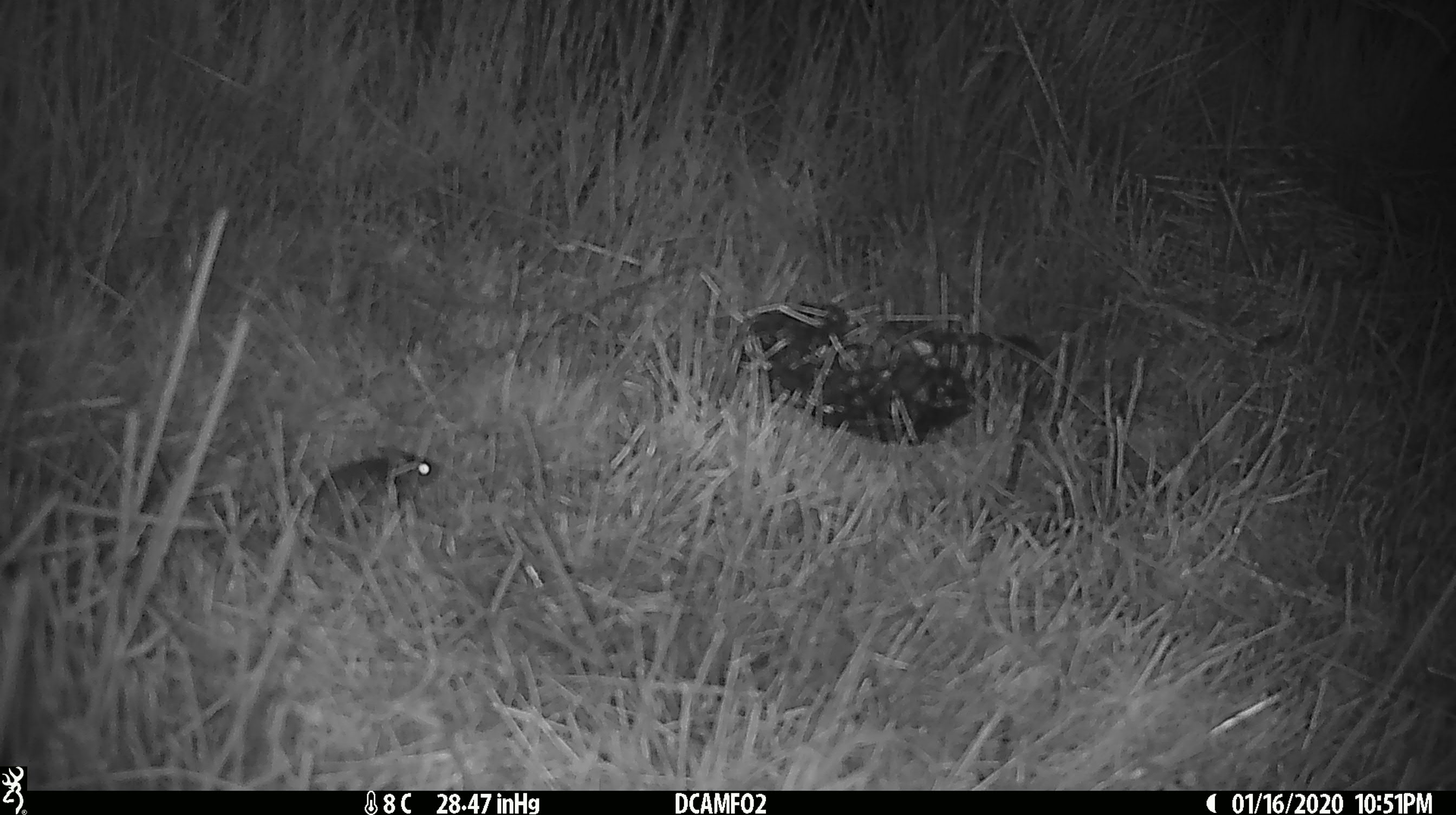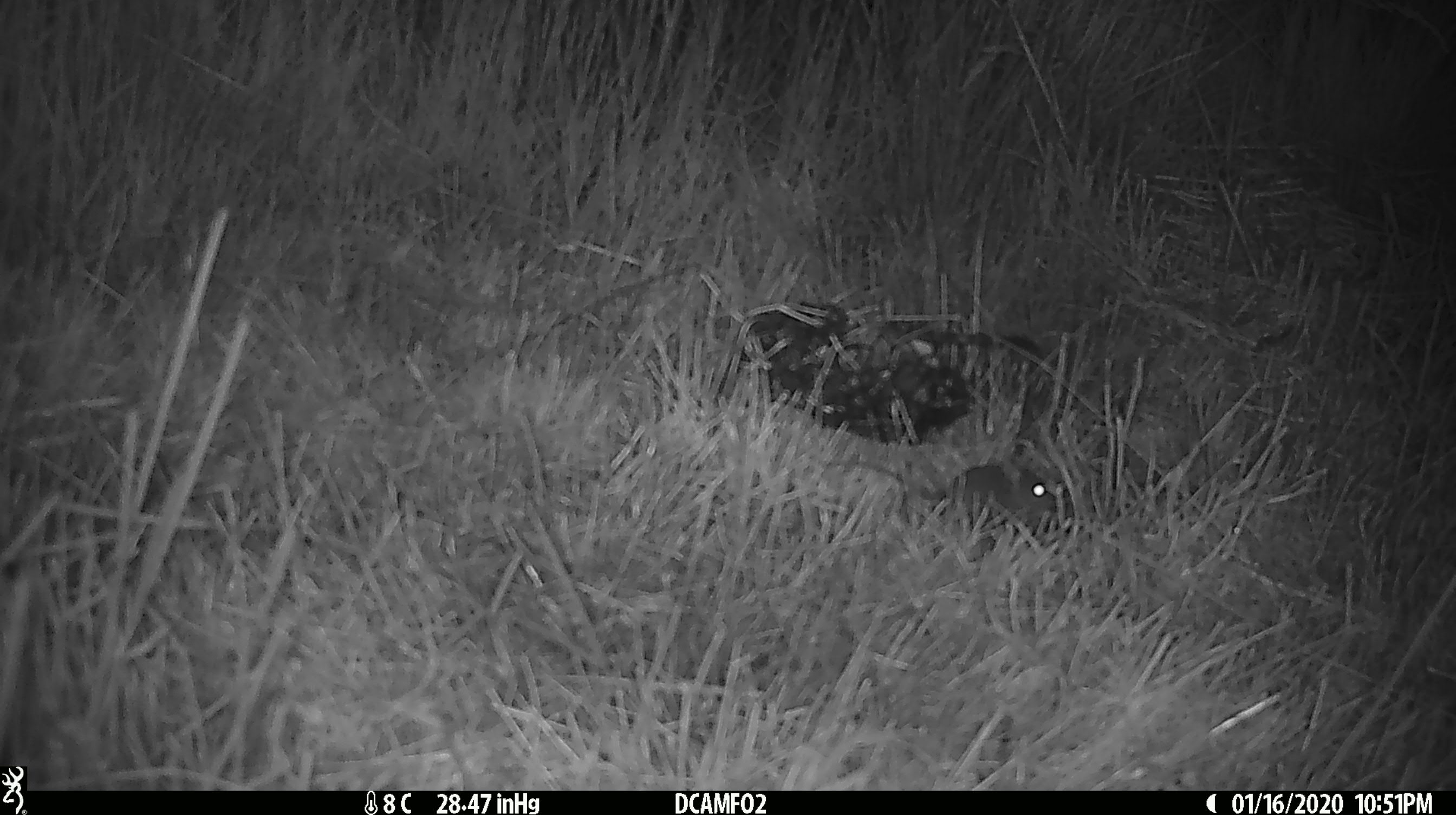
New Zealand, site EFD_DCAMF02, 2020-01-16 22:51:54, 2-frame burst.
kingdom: Animalia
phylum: Chordata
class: Mammalia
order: Rodentia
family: Muridae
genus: Mus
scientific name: Mus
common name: mouse